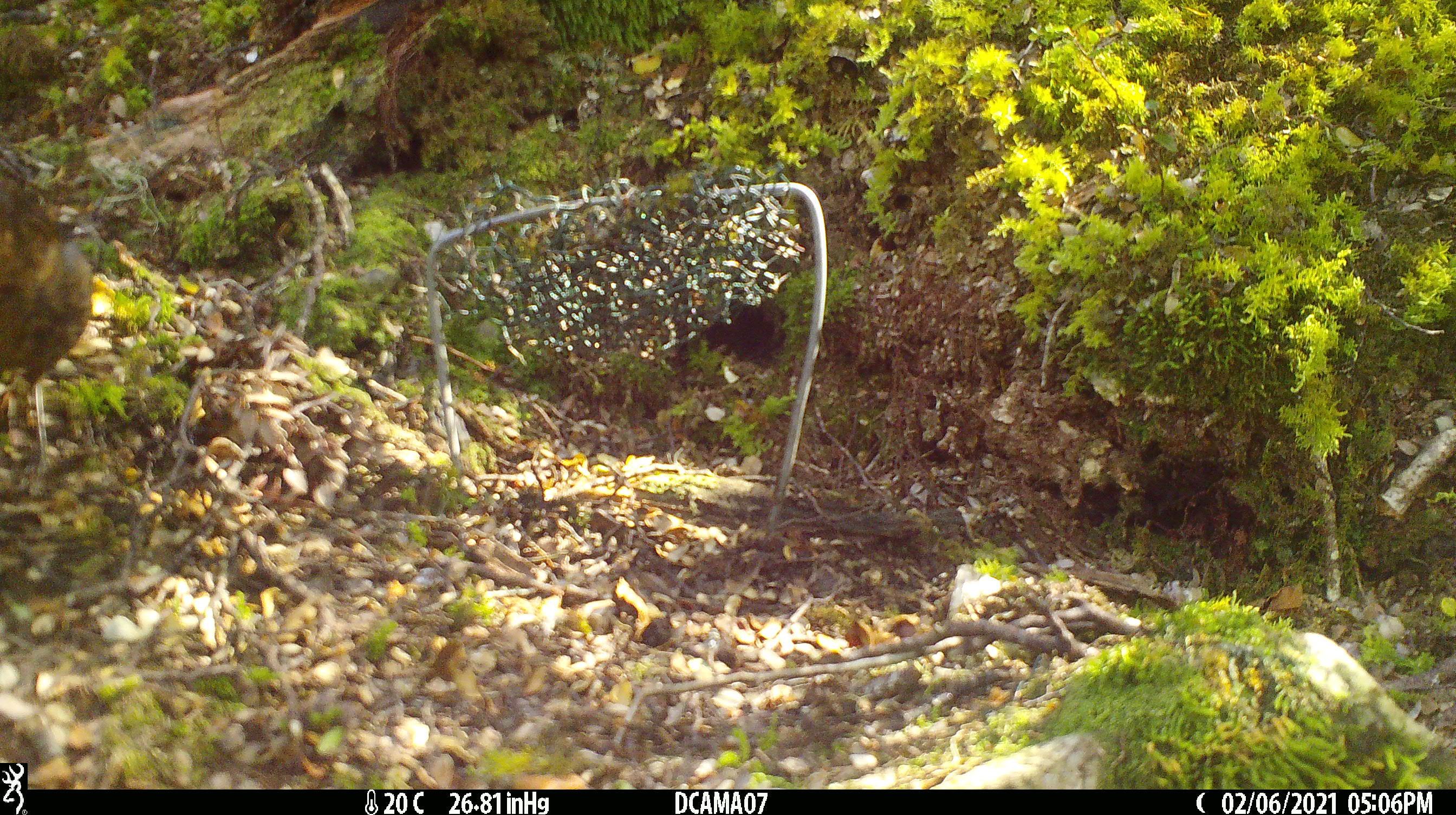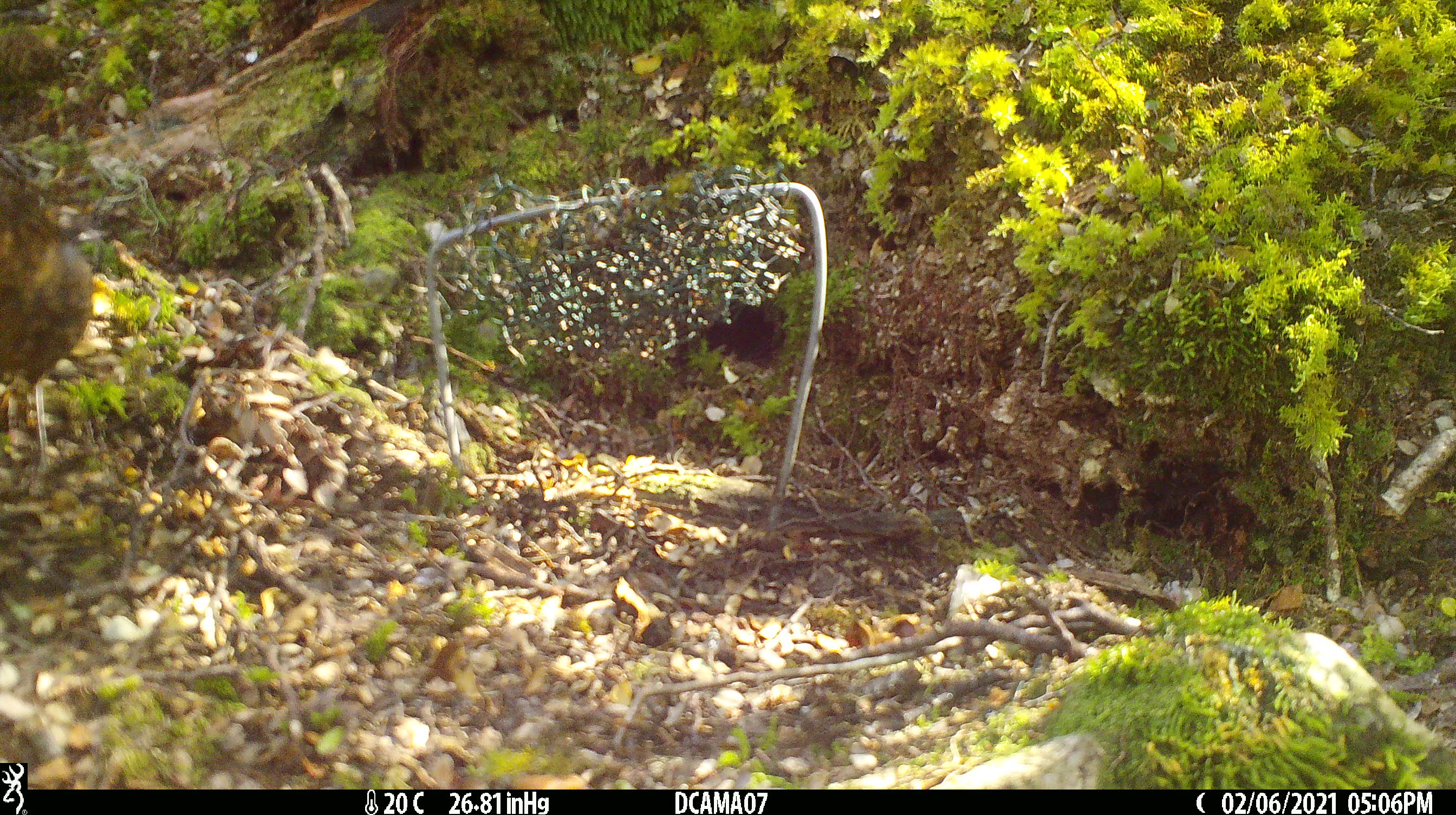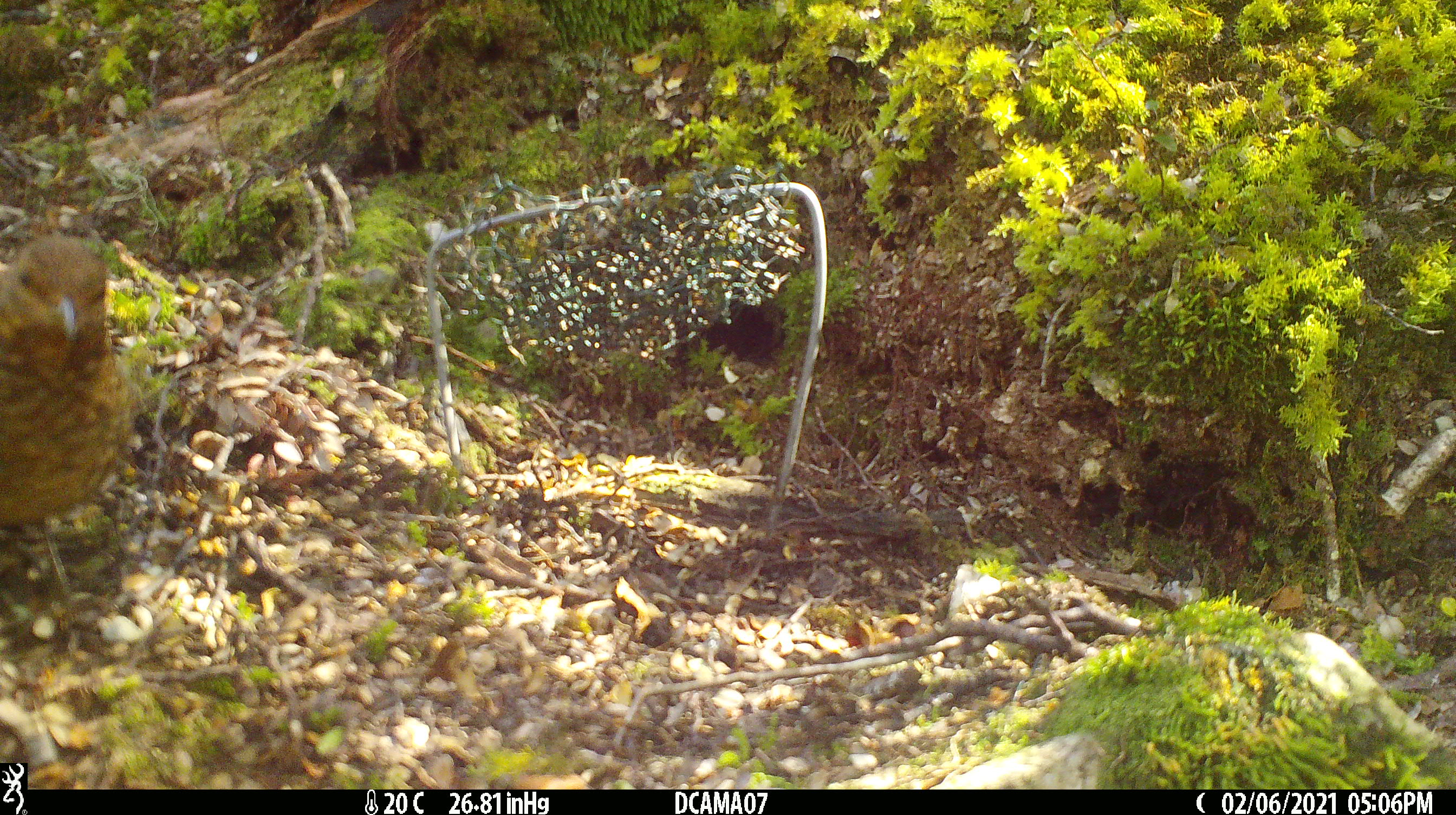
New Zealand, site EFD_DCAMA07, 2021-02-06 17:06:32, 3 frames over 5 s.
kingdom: Animalia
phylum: Chordata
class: Aves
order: Passeriformes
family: Turdidae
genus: Turdus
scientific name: Turdus merula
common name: eurasian blackbird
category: blackbird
Blackbird (eurasian blackbird) (Turdus merula).